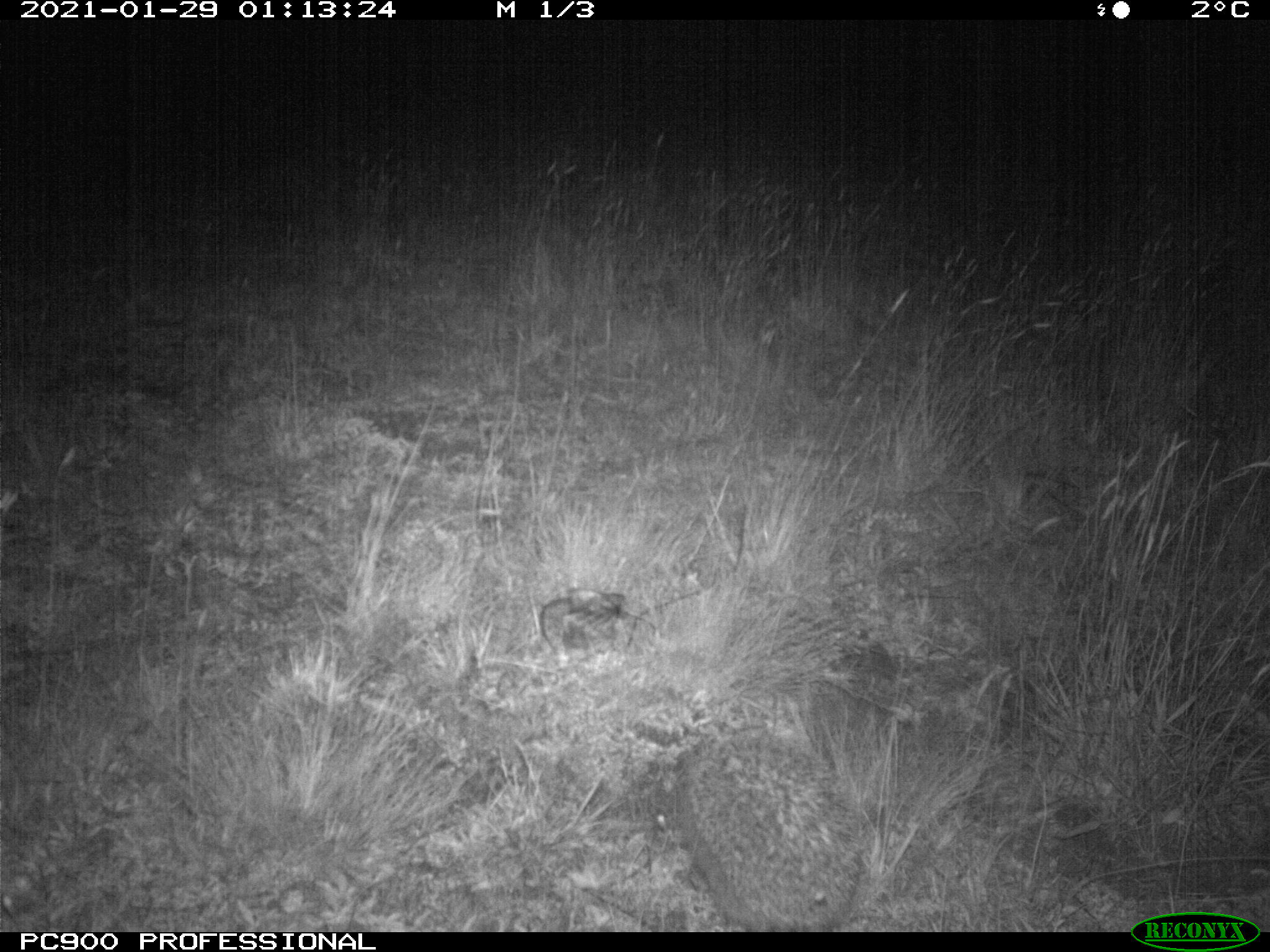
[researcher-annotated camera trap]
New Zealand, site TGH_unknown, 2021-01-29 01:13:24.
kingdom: Animalia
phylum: Chordata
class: Mammalia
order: Eulipotyphla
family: Erinaceidae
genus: Erinaceus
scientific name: Erinaceus europaeus europaeus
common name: european hedgehog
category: hedgehog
Hedgehog (european hedgehog) (Erinaceus europaeus europaeus).